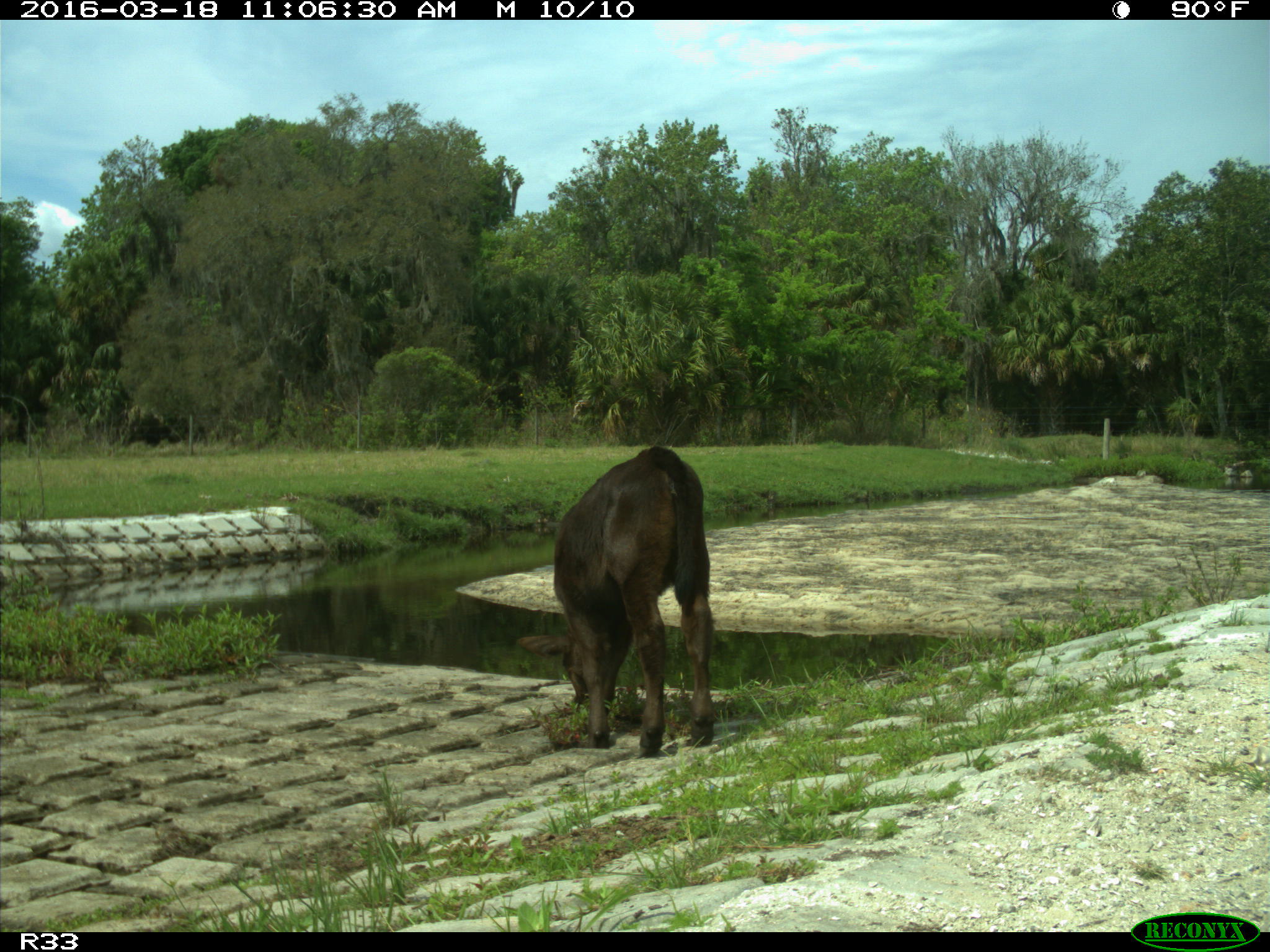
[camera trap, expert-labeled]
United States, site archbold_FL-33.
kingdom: Animalia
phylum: Chordata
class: Mammalia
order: Artiodactyla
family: Bovidae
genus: Bos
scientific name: Bos taurus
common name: domestic cow